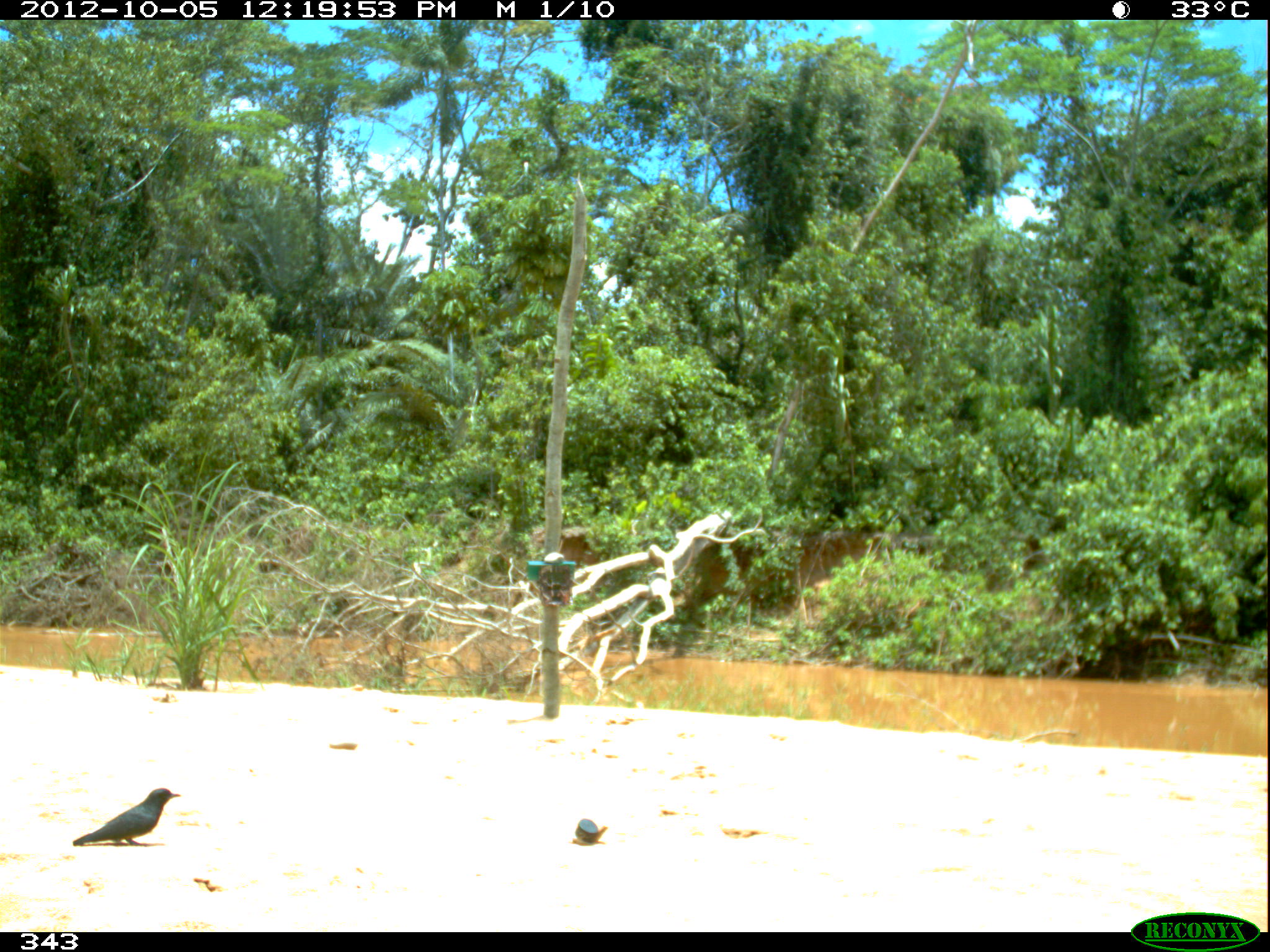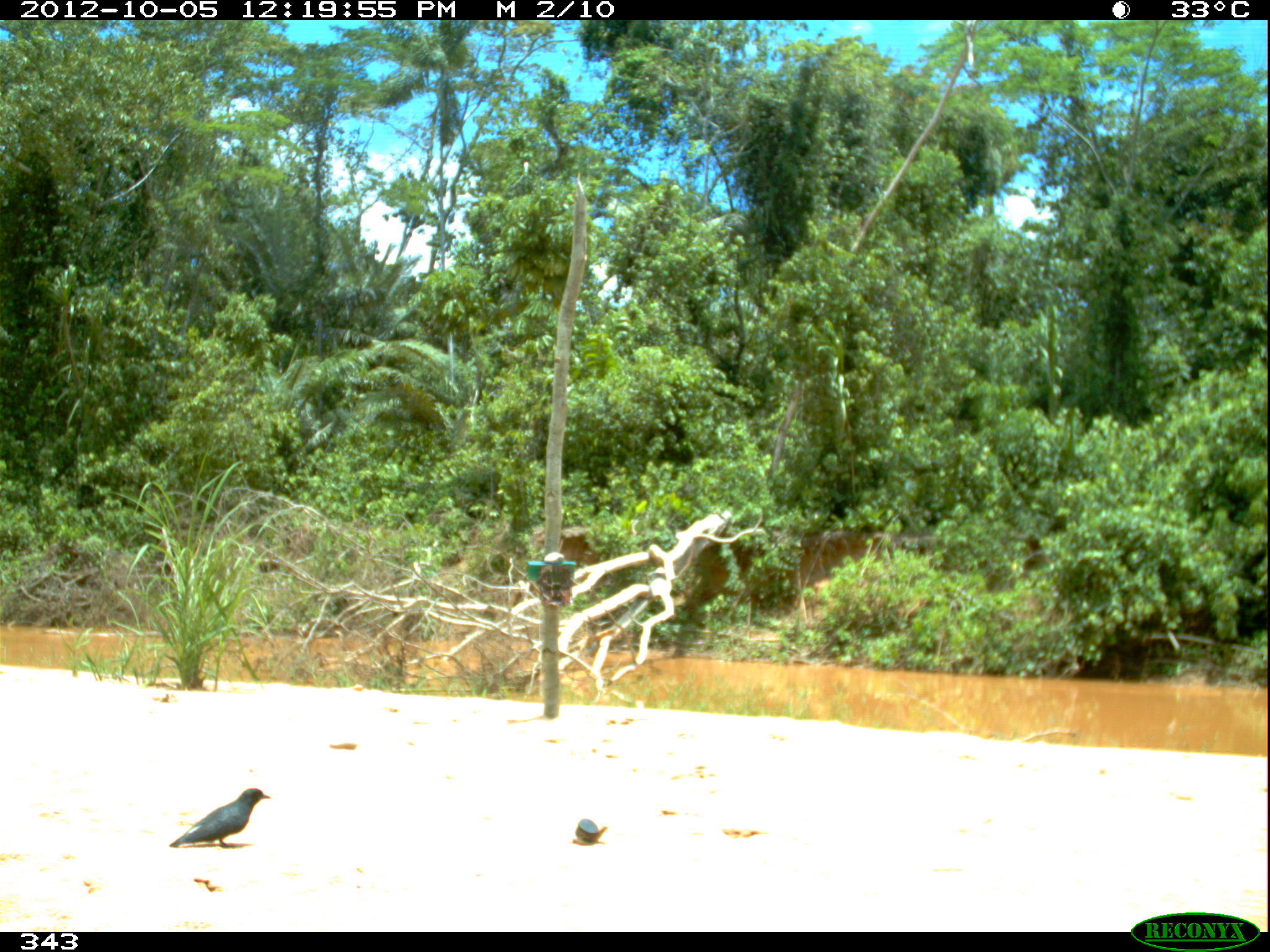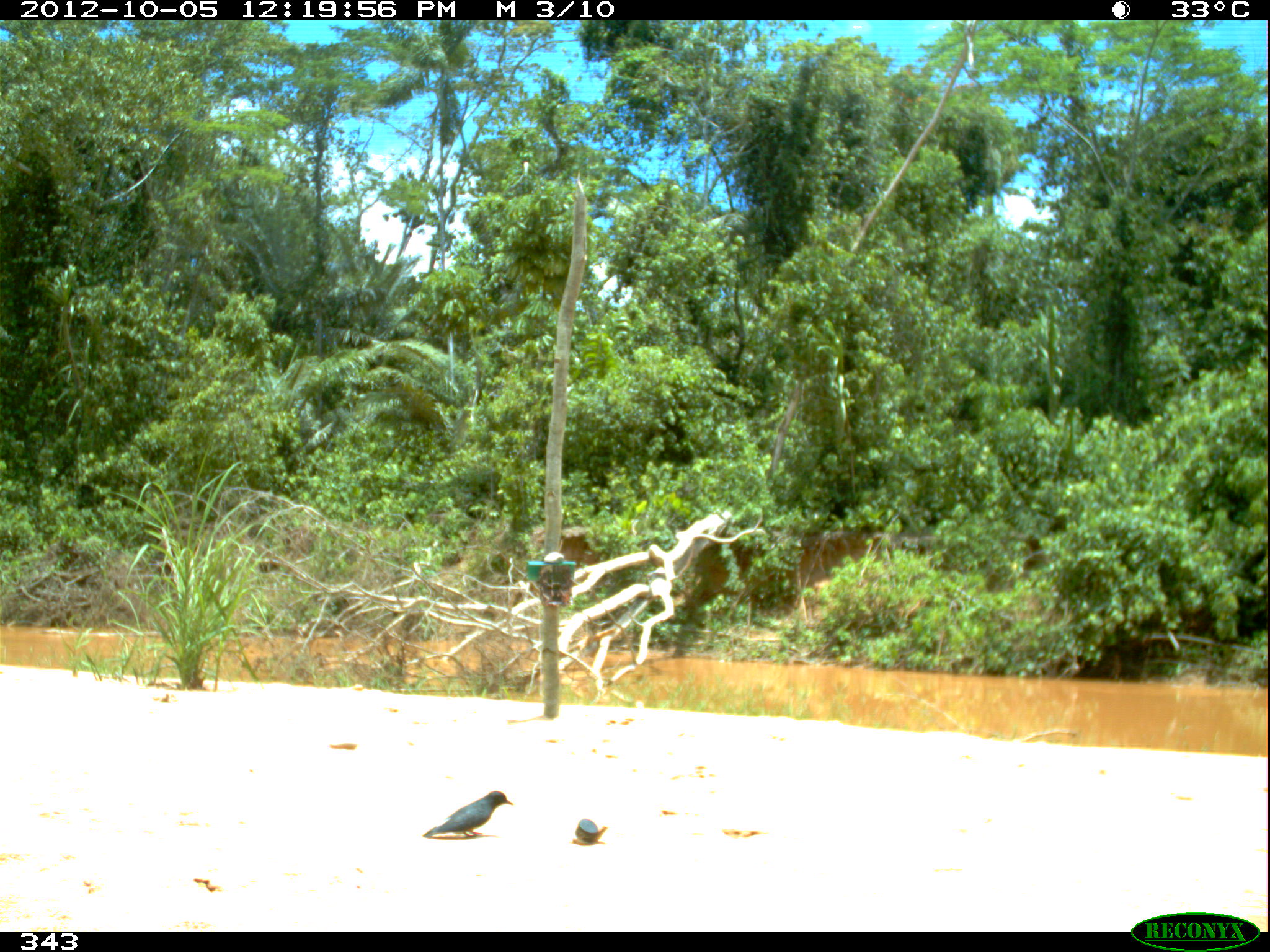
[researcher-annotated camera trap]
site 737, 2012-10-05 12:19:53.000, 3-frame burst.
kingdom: Animalia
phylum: Chordata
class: Aves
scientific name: Aves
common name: bird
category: unknown bird